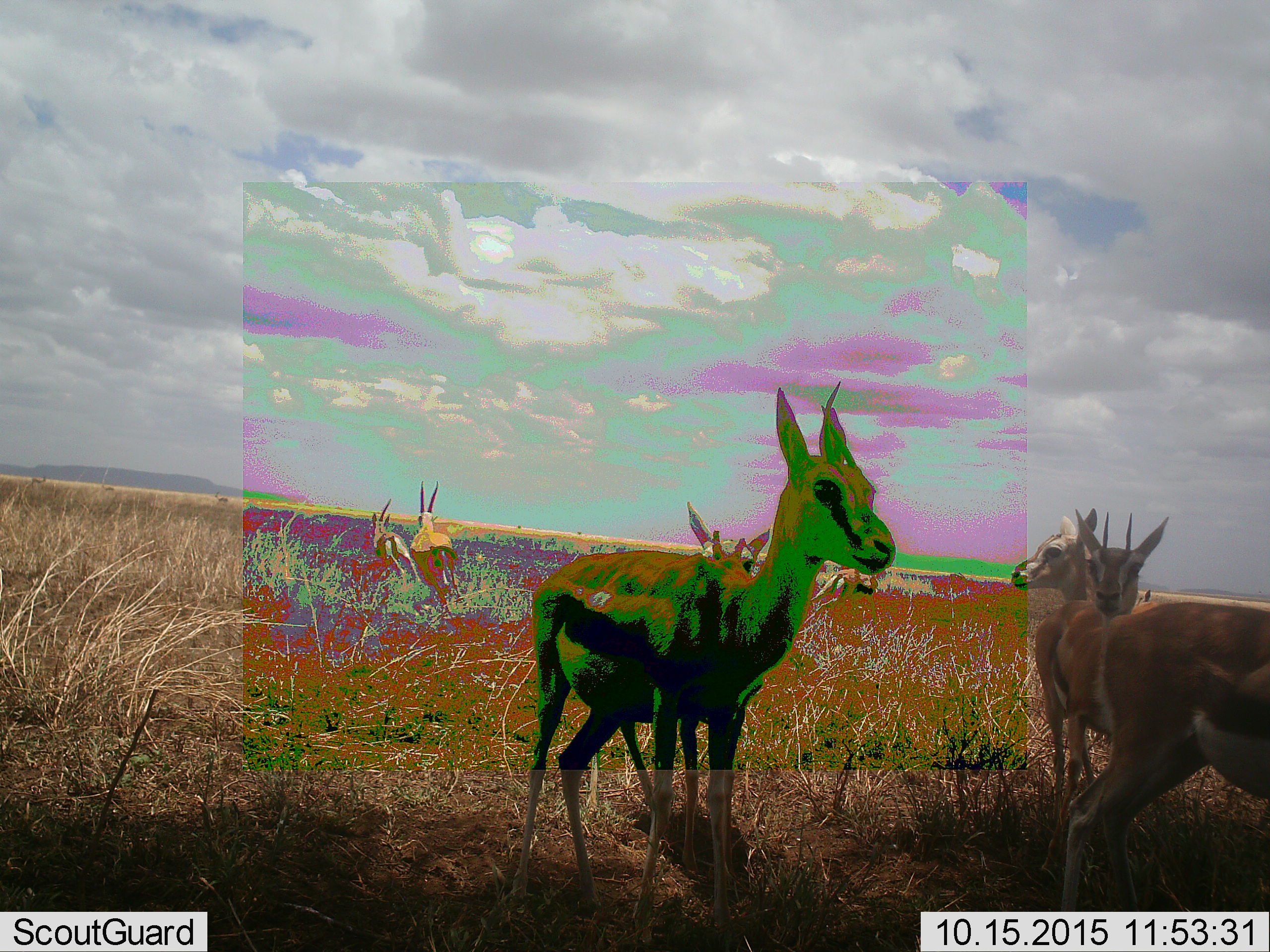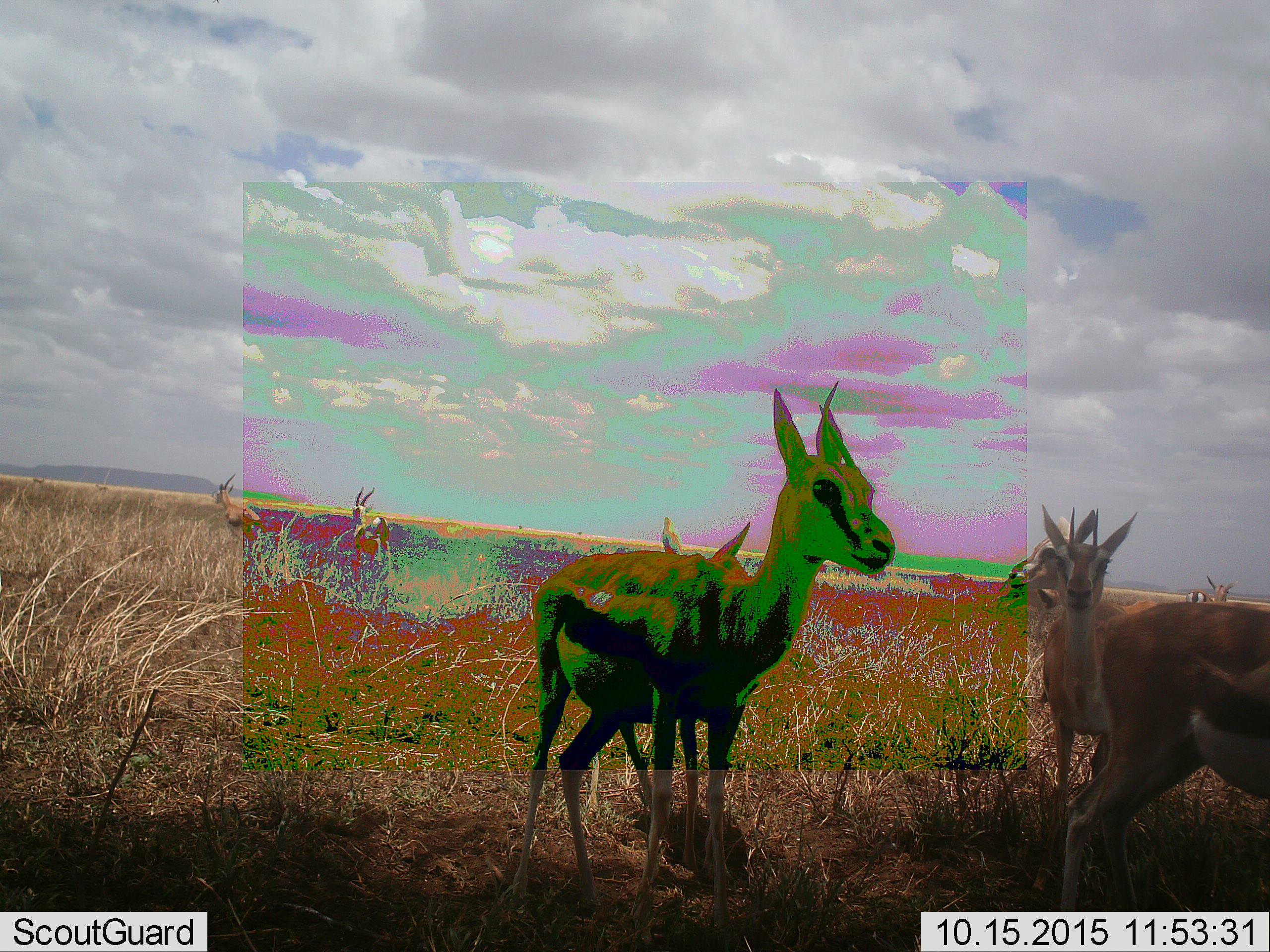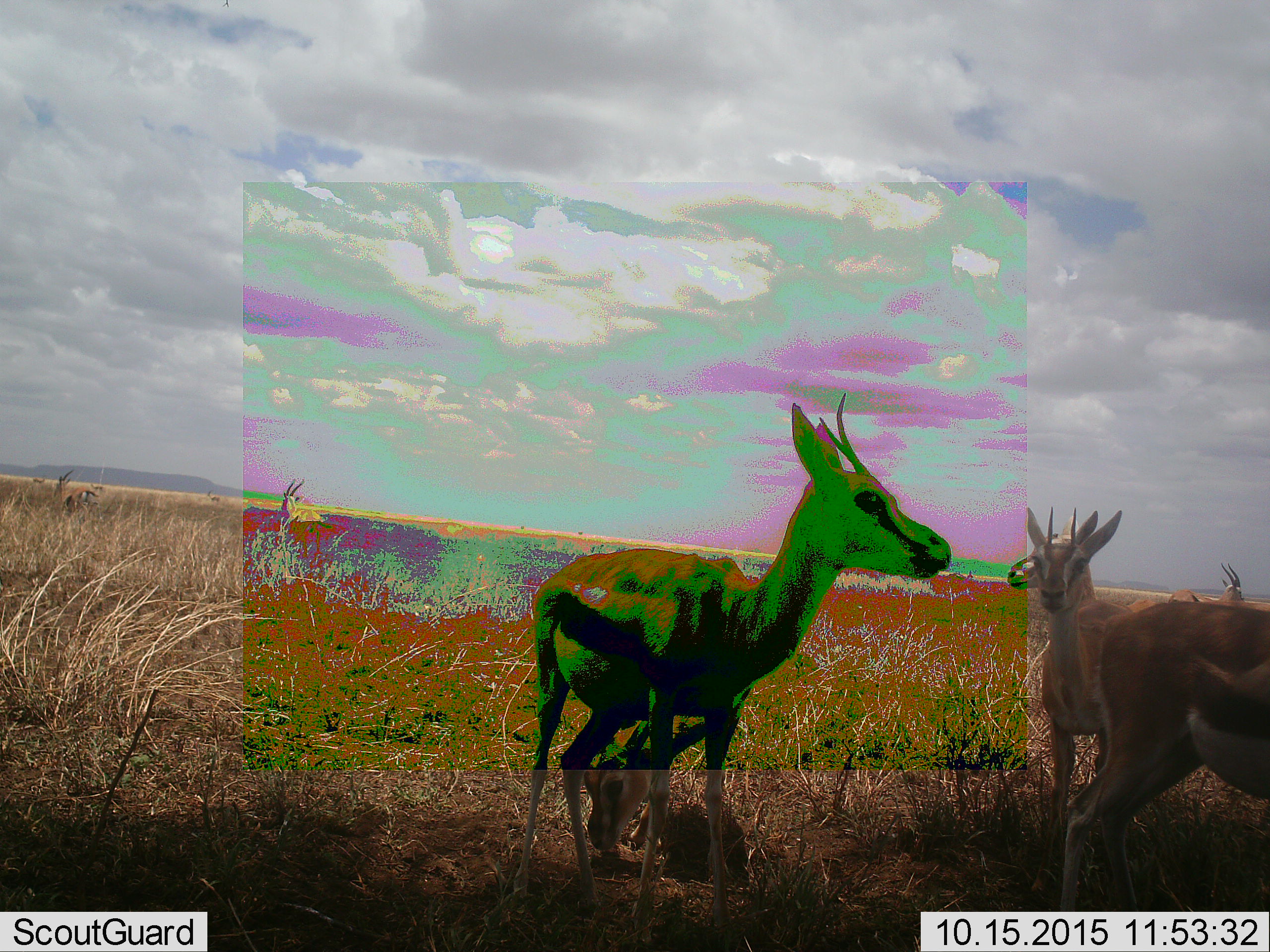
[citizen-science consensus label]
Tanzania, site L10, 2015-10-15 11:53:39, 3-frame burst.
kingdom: Animalia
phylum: Chordata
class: Mammalia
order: Artiodactyla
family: Bovidae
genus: Eudorcas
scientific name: Eudorcas thomsonii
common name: thomson's gazelle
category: gazellethomsons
Gazellethomsons (thomson's gazelle) (Eudorcas thomsonii), count 9. Behavior (volunteer vote fractions): standing 90%, resting 0%, moving 50%, interacting 30%. Young present (vote fraction): 10%. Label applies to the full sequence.